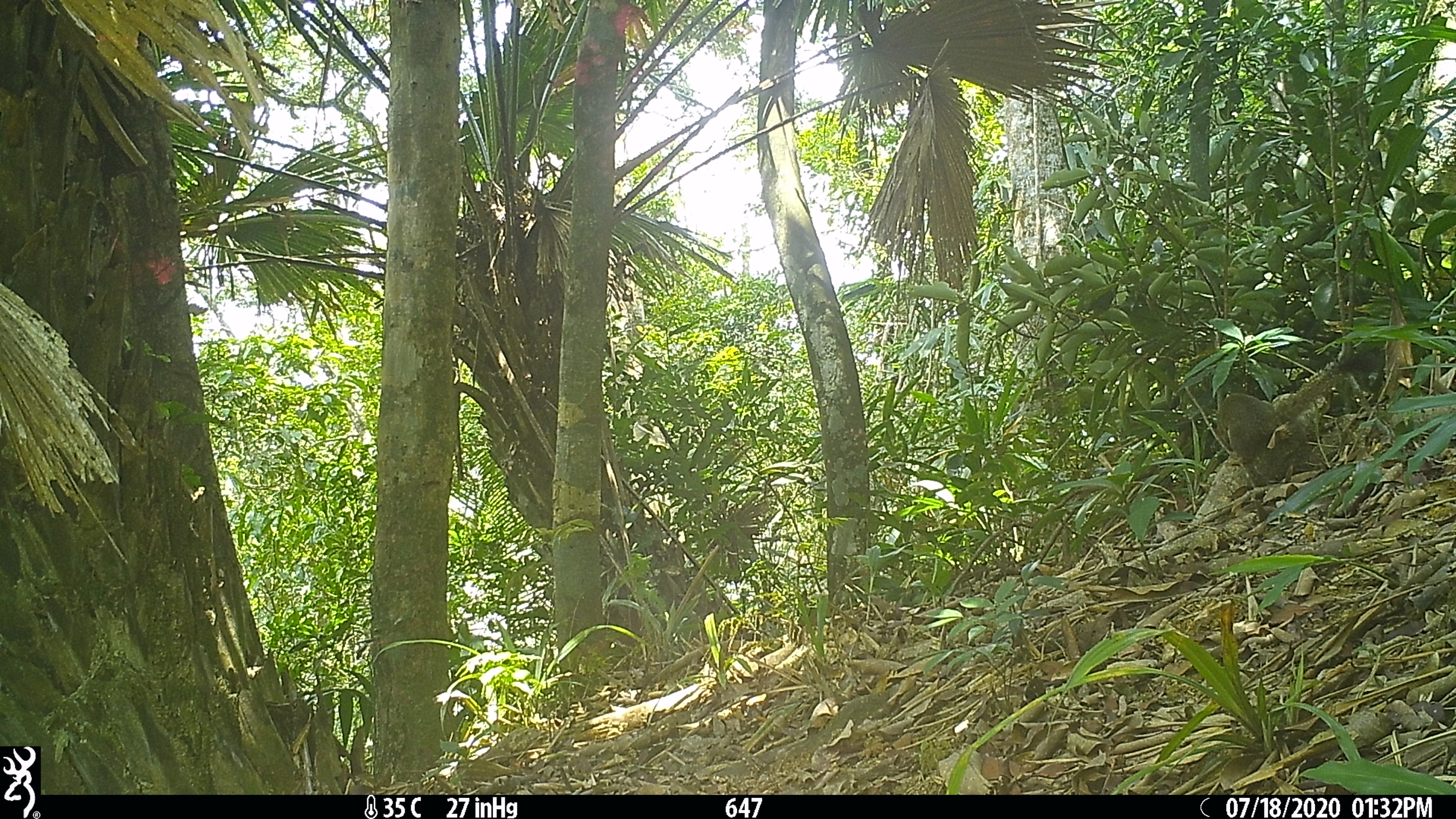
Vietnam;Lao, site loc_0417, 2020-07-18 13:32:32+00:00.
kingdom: Animalia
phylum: Chordata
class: Mammalia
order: Rodentia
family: Sciuridae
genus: Callosciurus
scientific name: Callosciurus erythraeus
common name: pallas's squirrel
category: pallass squirrel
Pallass squirrel (pallas's squirrel) (Callosciurus erythraeus). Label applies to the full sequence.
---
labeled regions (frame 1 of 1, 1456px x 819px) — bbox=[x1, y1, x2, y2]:
pallass squirrel: bbox=[1214, 339, 1391, 488]